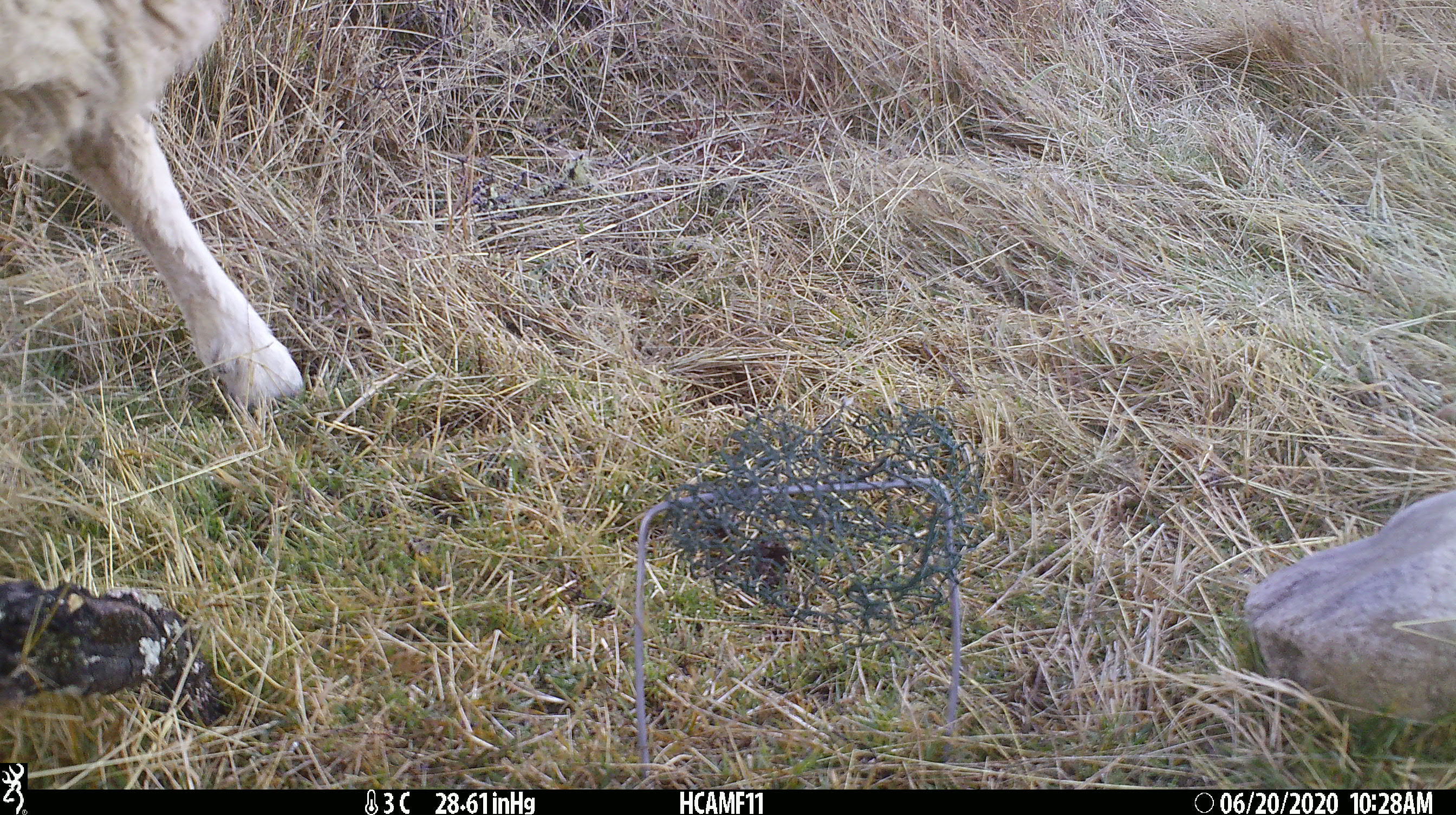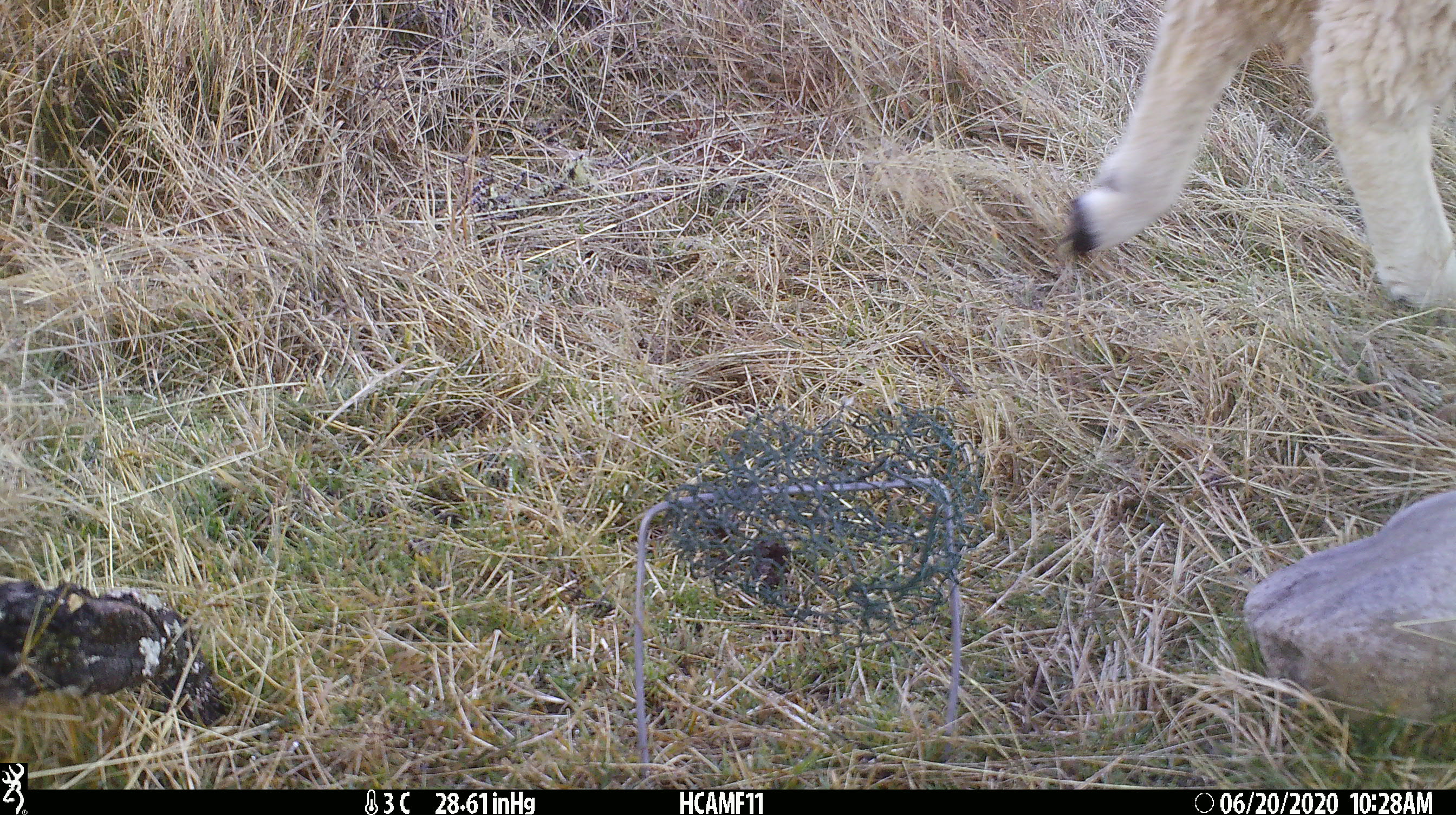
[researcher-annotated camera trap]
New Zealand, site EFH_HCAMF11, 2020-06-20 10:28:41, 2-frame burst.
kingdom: Animalia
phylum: Chordata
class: Mammalia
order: Artiodactyla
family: Bovidae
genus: Ovis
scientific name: Ovis aries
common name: domestic sheep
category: sheep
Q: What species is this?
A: Sheep (domestic sheep) (Ovis aries).